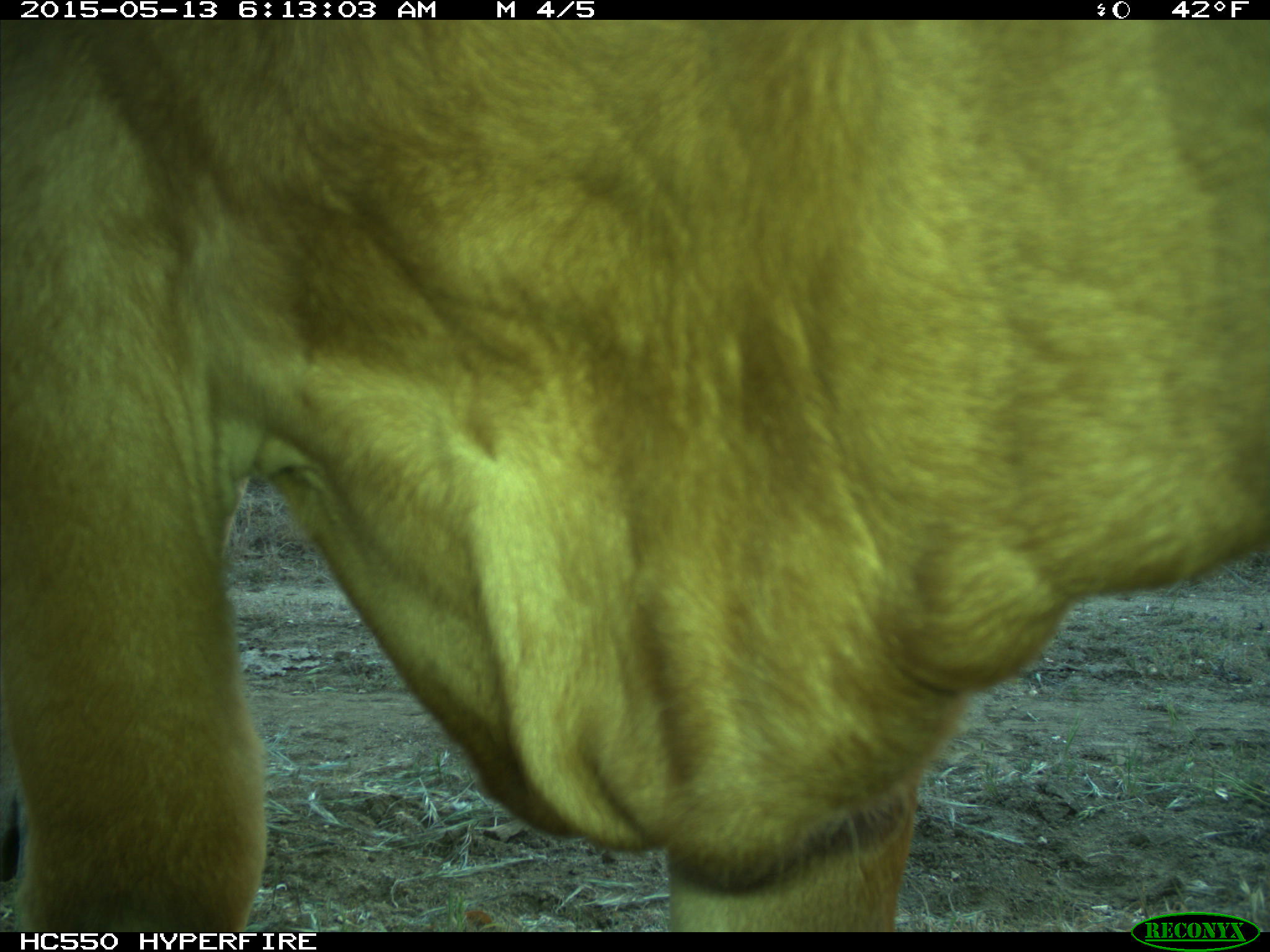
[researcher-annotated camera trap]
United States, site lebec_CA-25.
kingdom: Animalia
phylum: Chordata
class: Mammalia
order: Artiodactyla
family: Bovidae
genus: Bos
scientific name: Bos taurus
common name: domestic cow